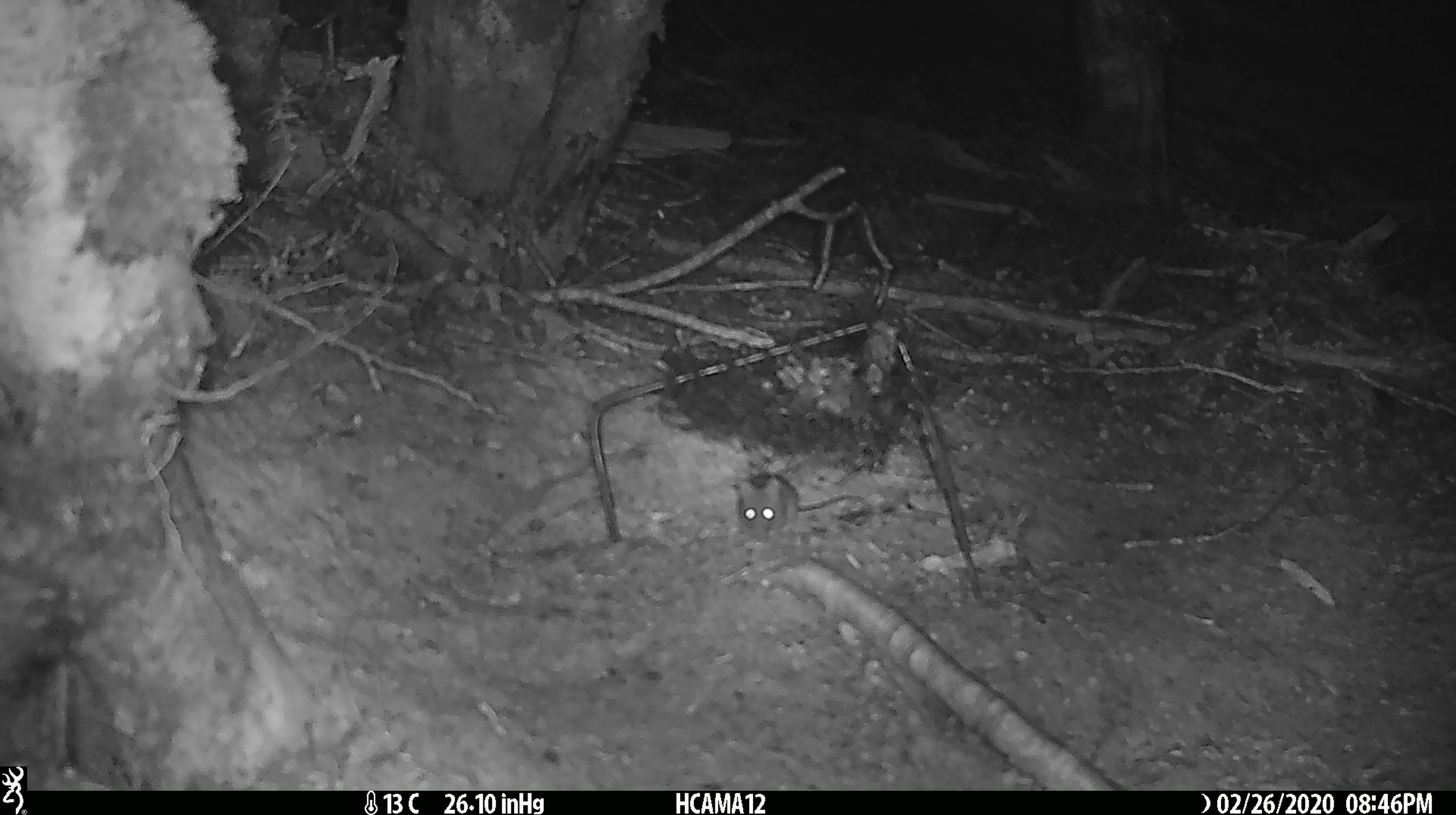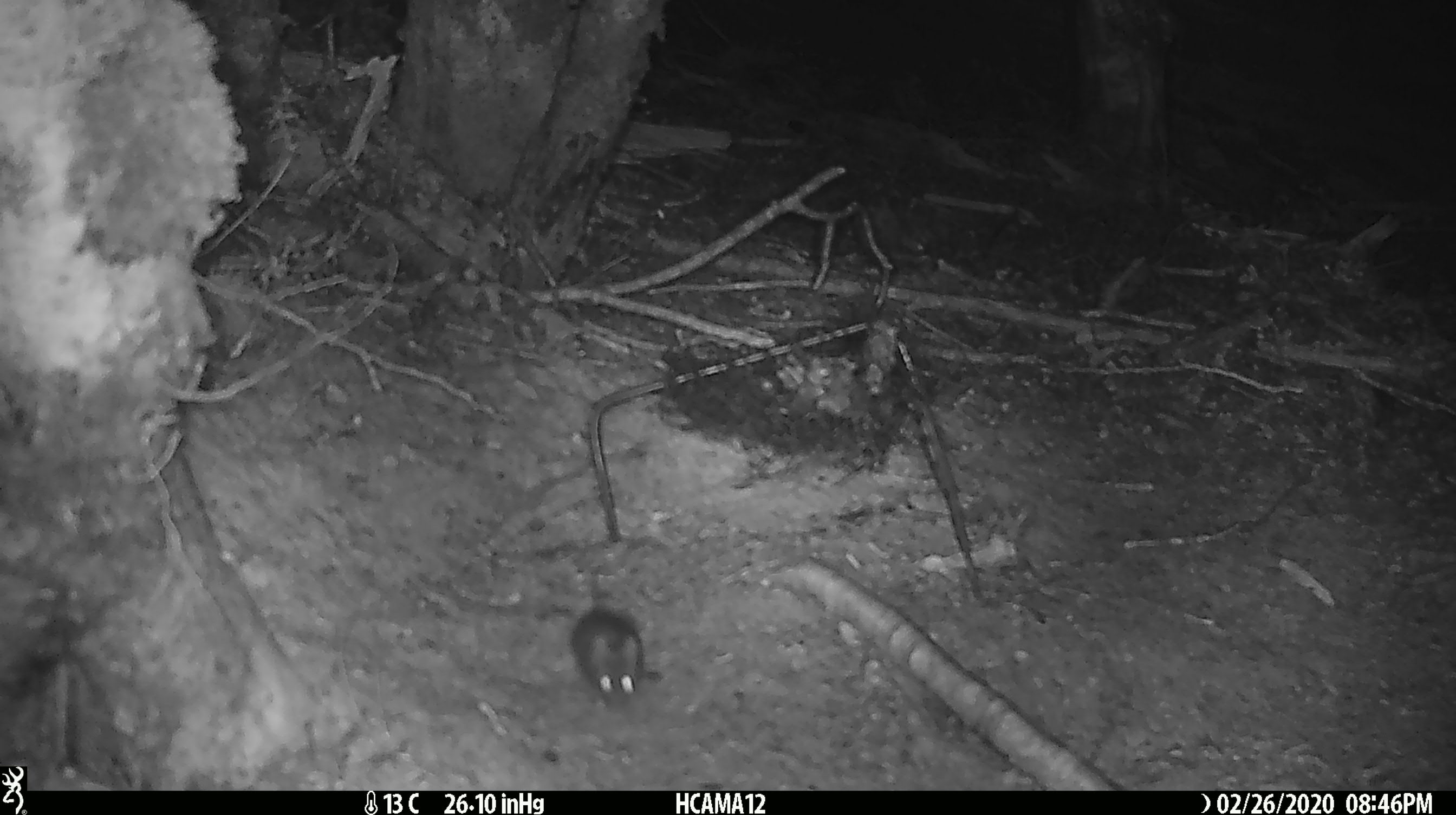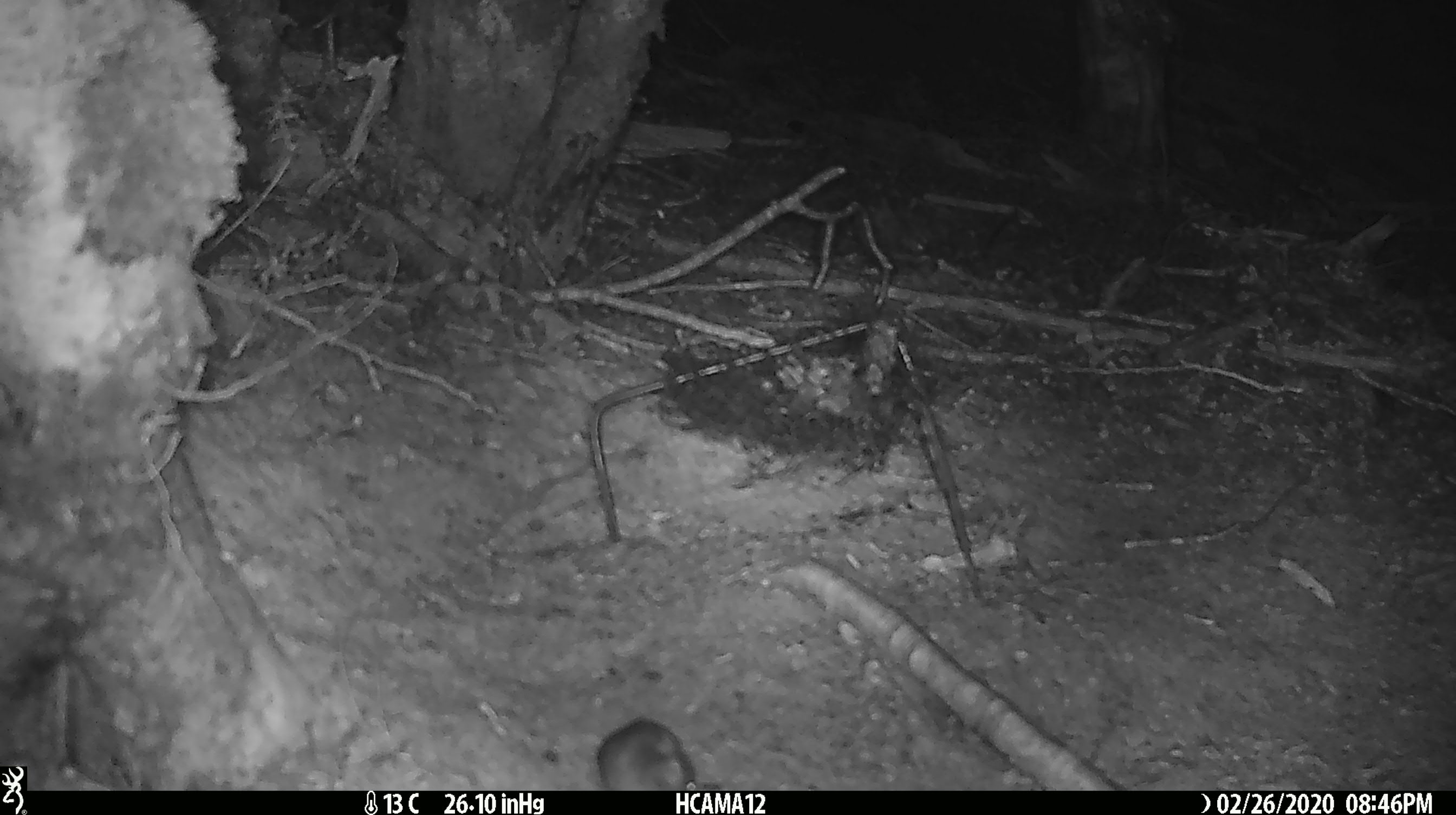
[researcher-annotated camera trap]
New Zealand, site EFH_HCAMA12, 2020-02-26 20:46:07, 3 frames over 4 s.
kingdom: Animalia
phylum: Chordata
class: Mammalia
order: Rodentia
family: Muridae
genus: Mus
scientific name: Mus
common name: mouse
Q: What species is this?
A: Mouse (Mus).